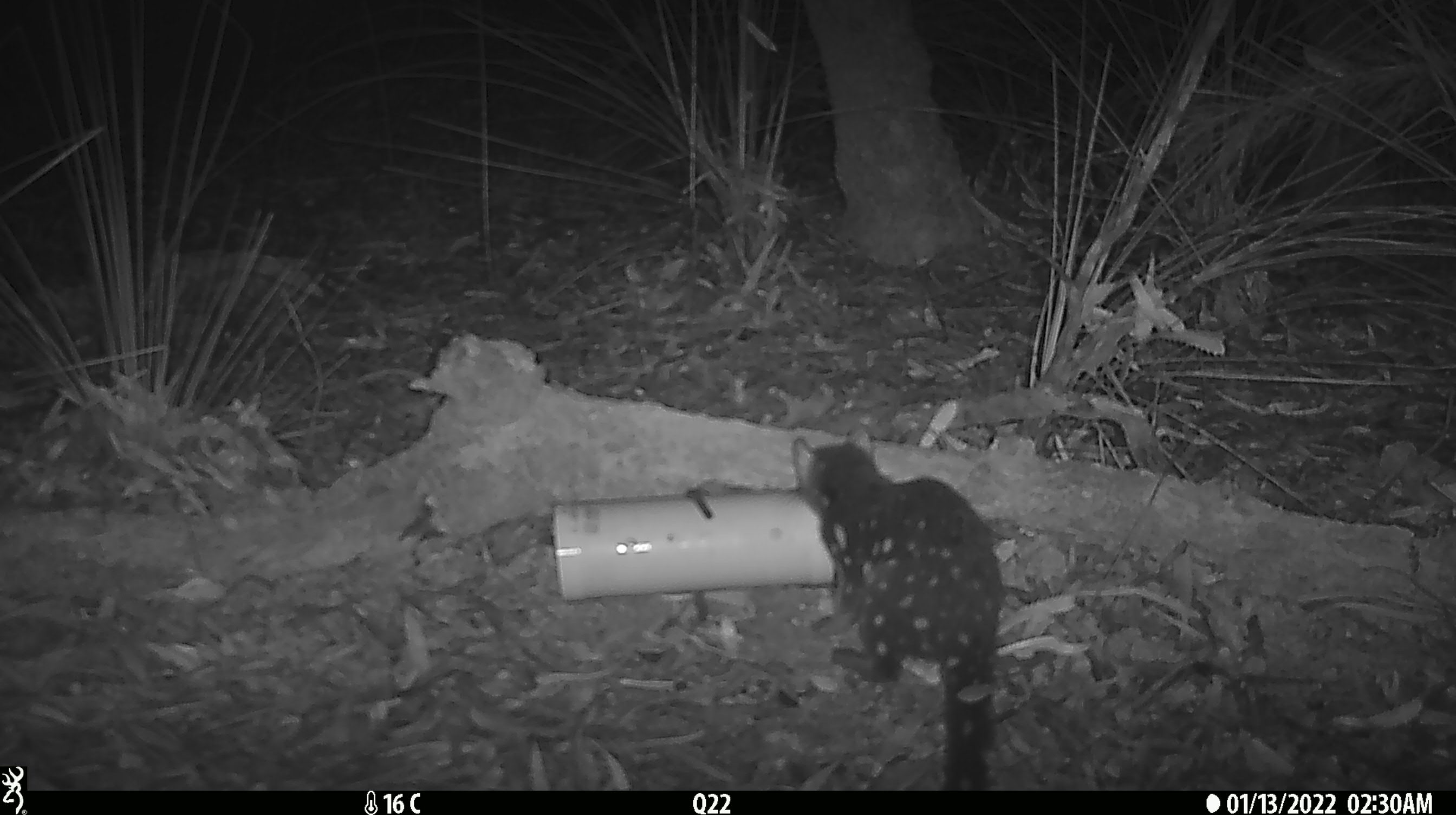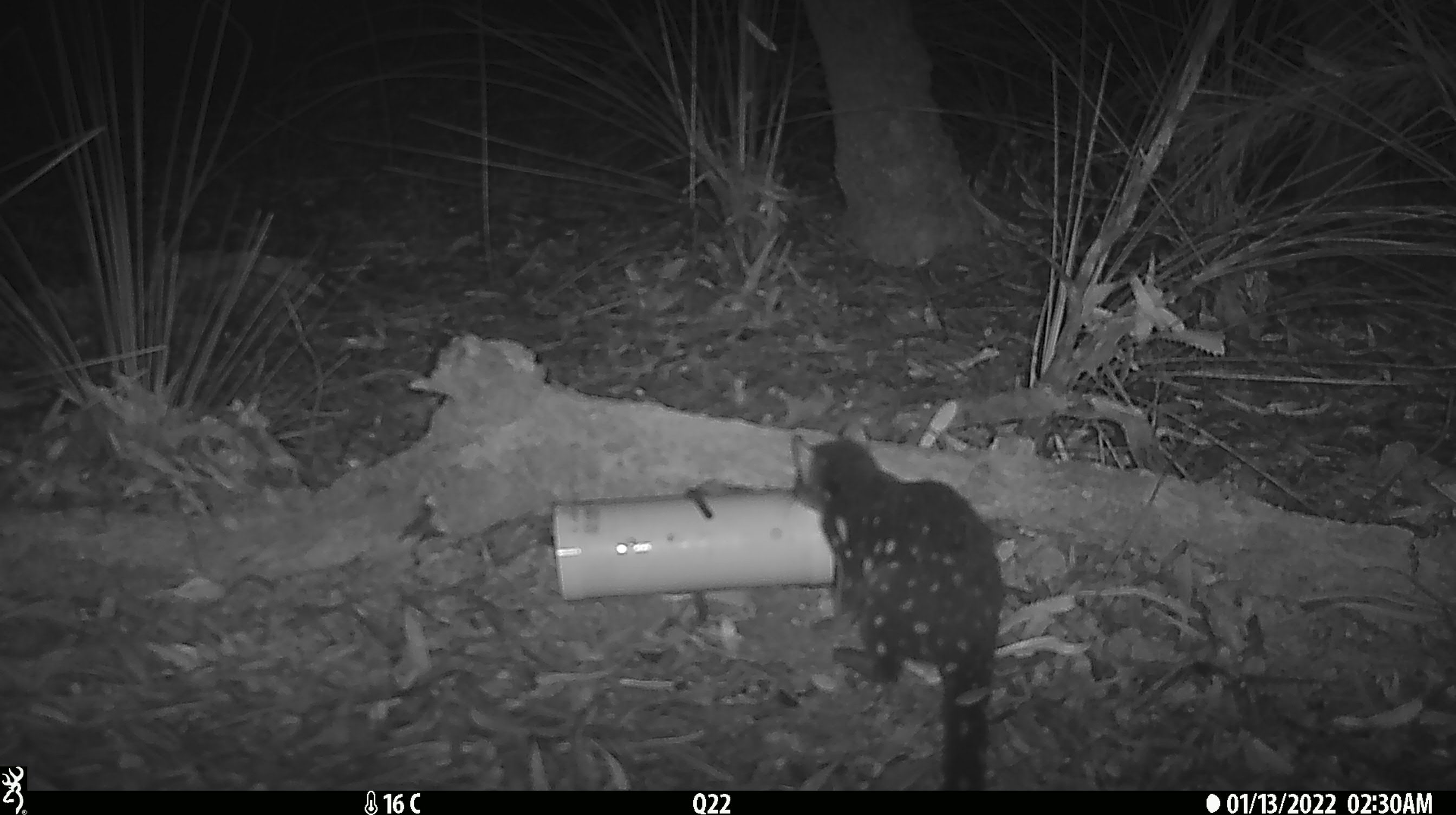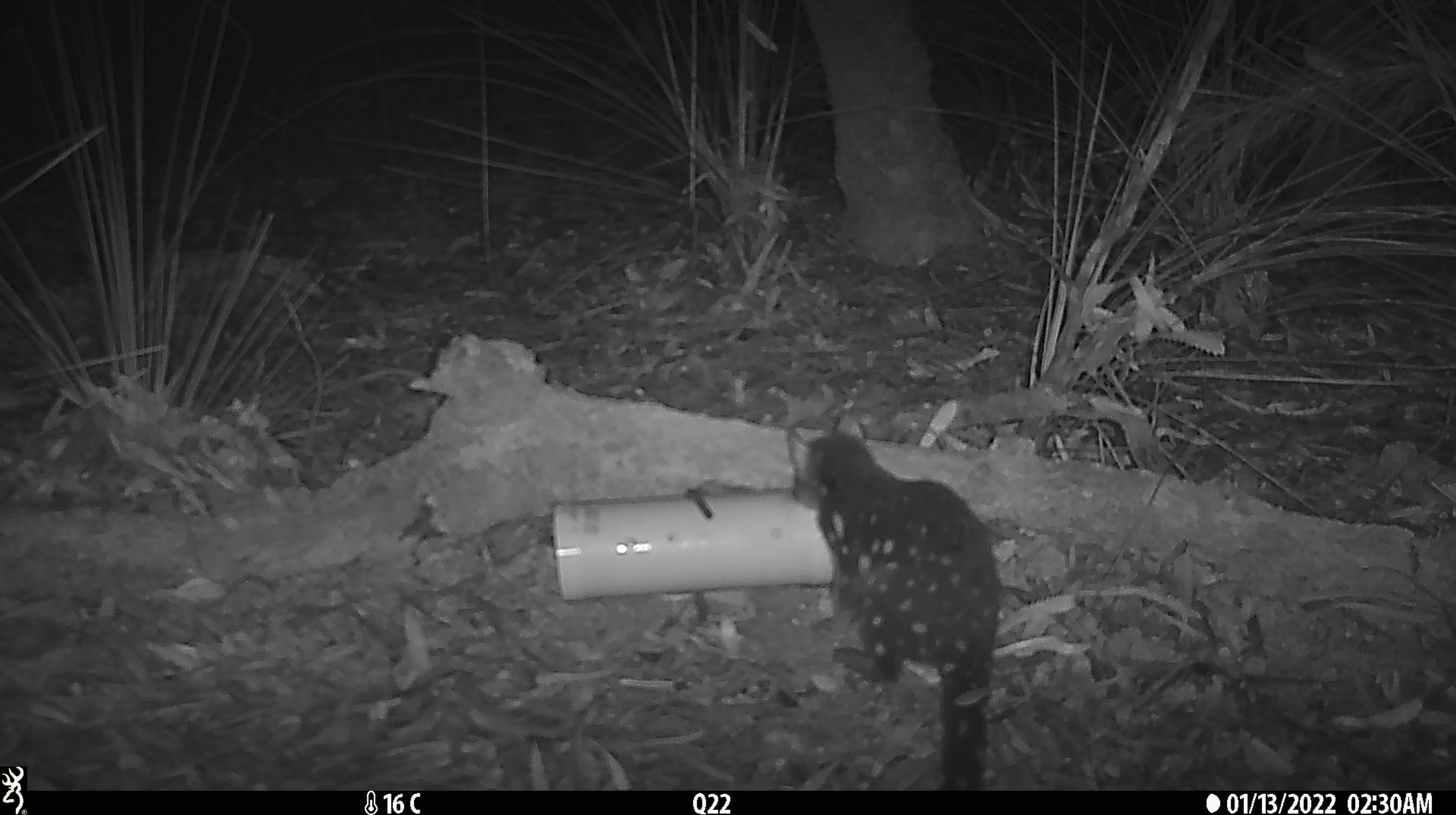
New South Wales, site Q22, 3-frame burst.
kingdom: Animalia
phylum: Chordata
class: Mammalia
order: Dasyuromorphia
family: Dasyuridae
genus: Dasyurus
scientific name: Dasyurus maculatus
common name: spotted-tailed quoll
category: quoll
Quoll (spotted-tailed quoll) (Dasyurus maculatus).